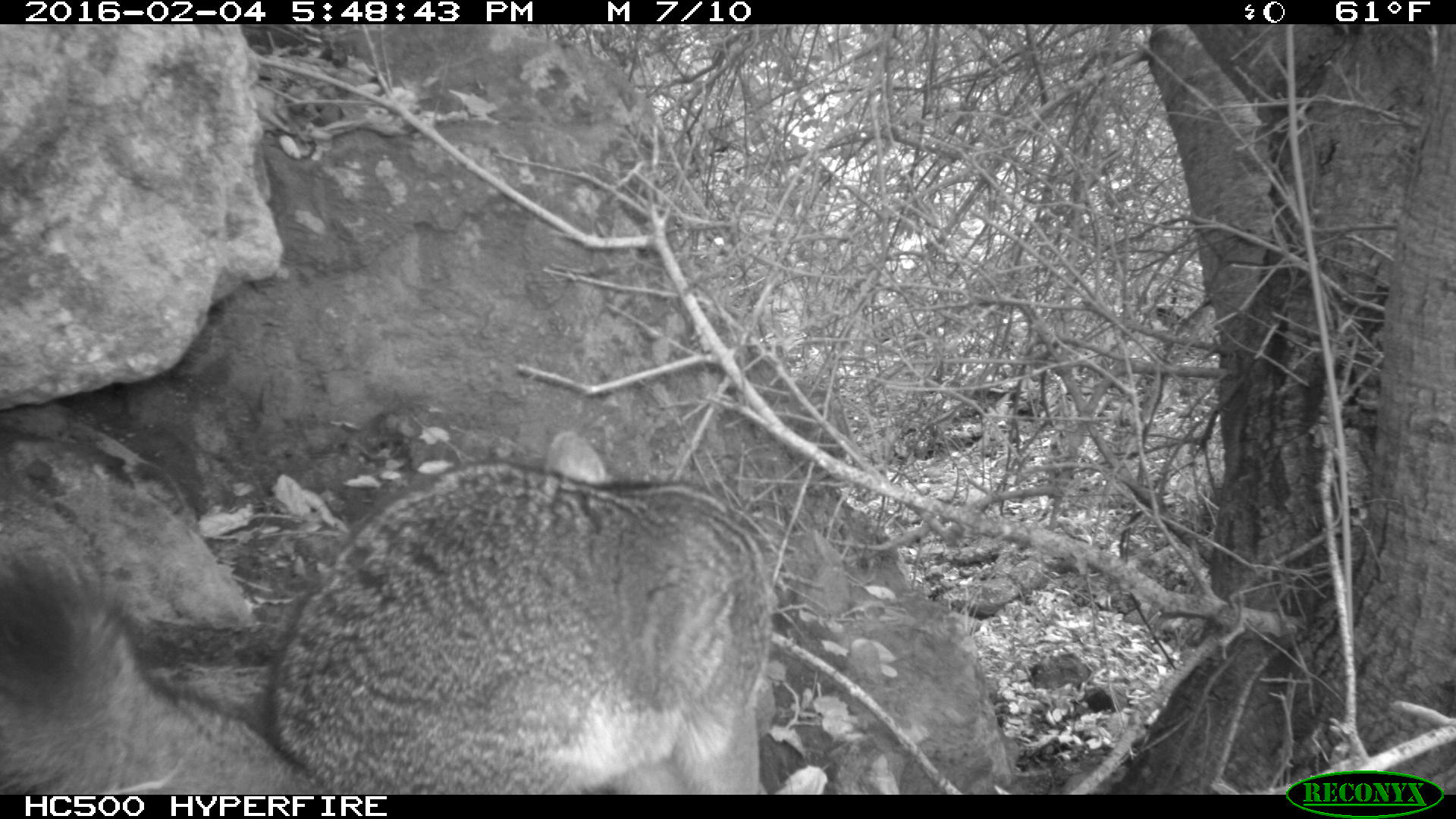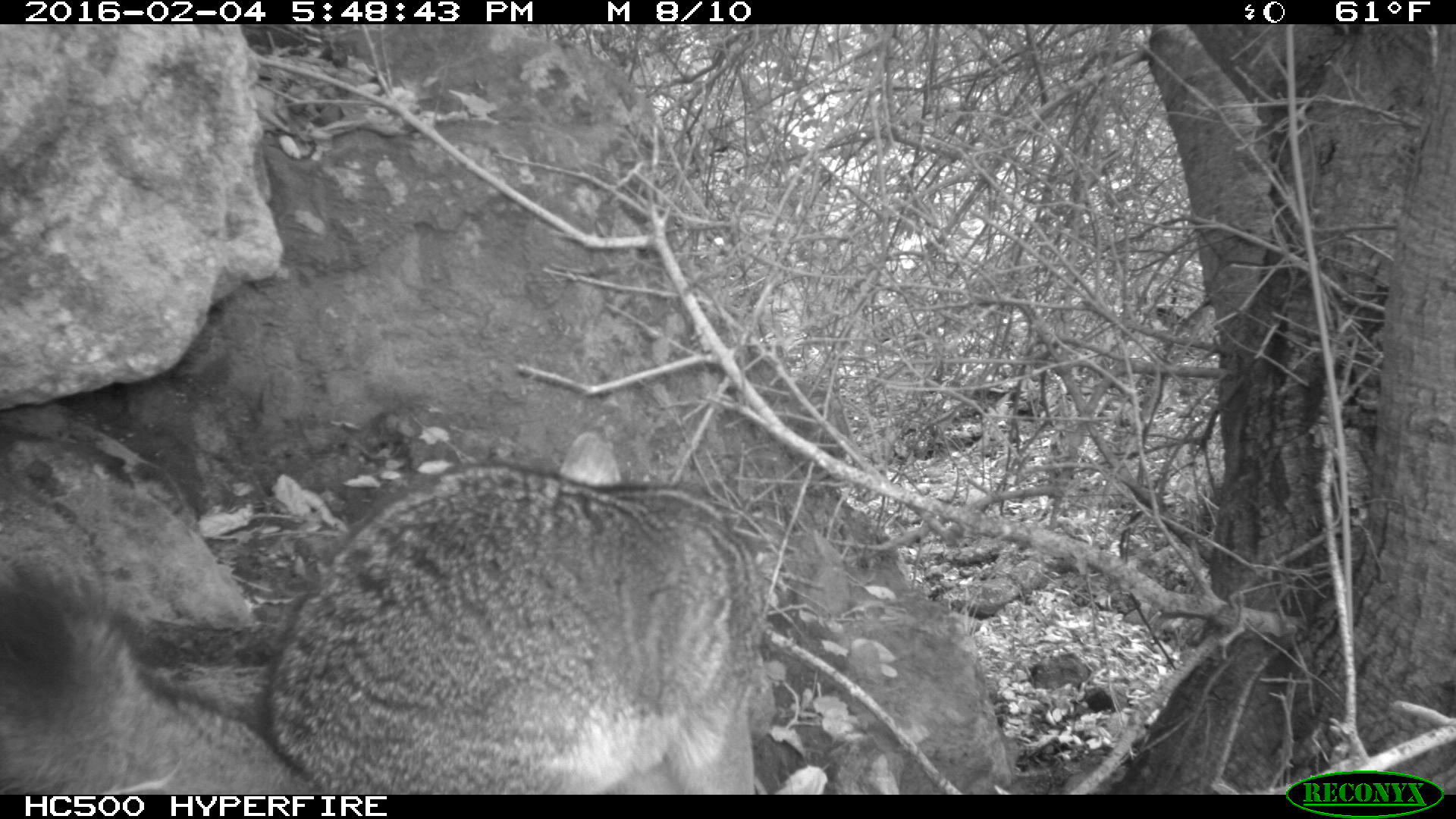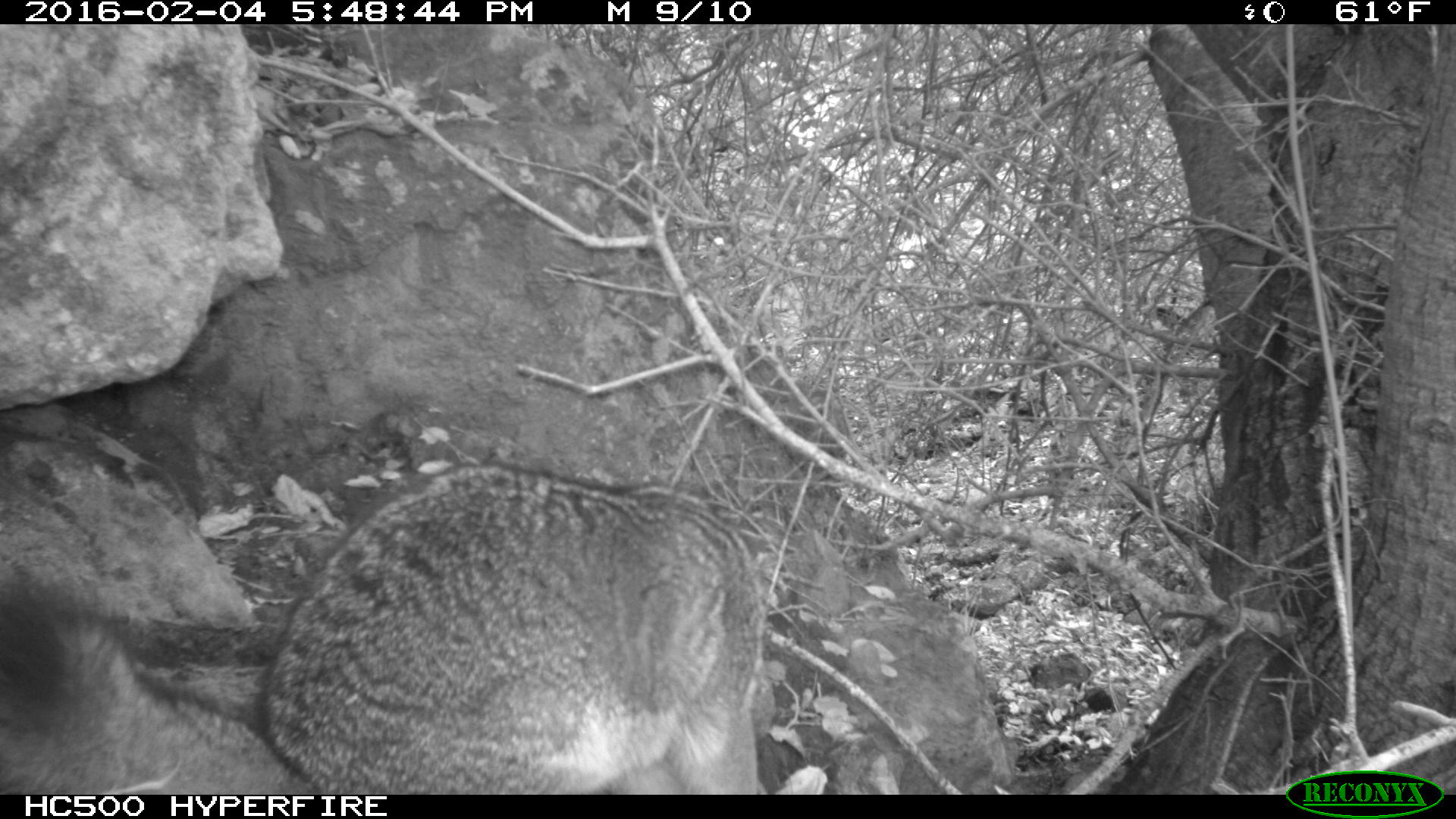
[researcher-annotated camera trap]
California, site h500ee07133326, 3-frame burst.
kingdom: Animalia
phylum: Chordata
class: Mammalia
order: Carnivora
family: Canidae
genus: Urocyon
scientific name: Urocyon littoralis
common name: island fox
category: fox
Fox (island fox) (Urocyon littoralis).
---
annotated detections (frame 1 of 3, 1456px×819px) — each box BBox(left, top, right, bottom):
fox: BBox(0, 428, 779, 793)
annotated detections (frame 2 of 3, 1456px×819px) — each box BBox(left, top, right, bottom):
fox: BBox(0, 432, 755, 795)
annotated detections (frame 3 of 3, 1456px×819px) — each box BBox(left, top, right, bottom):
fox: BBox(0, 462, 765, 795)